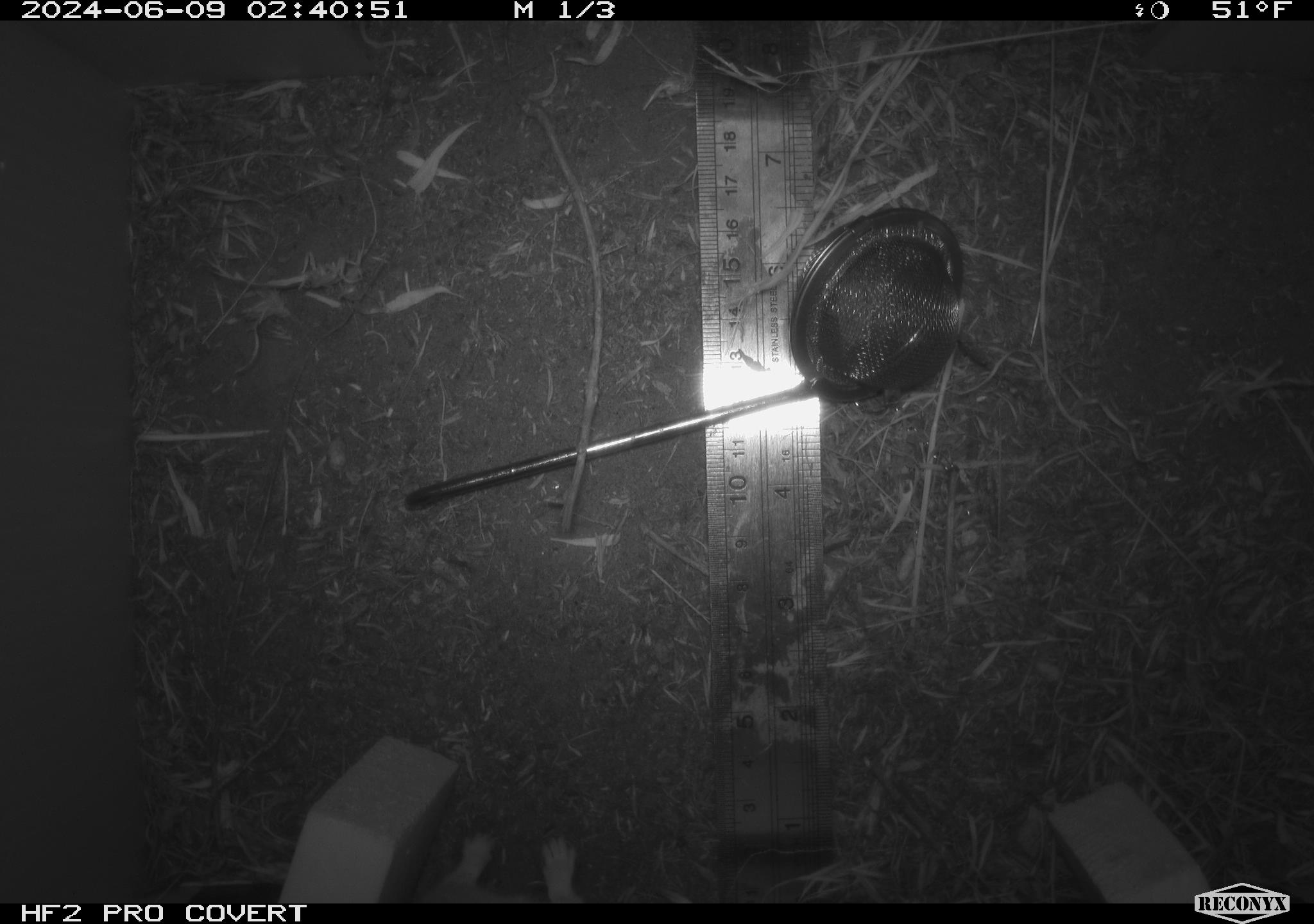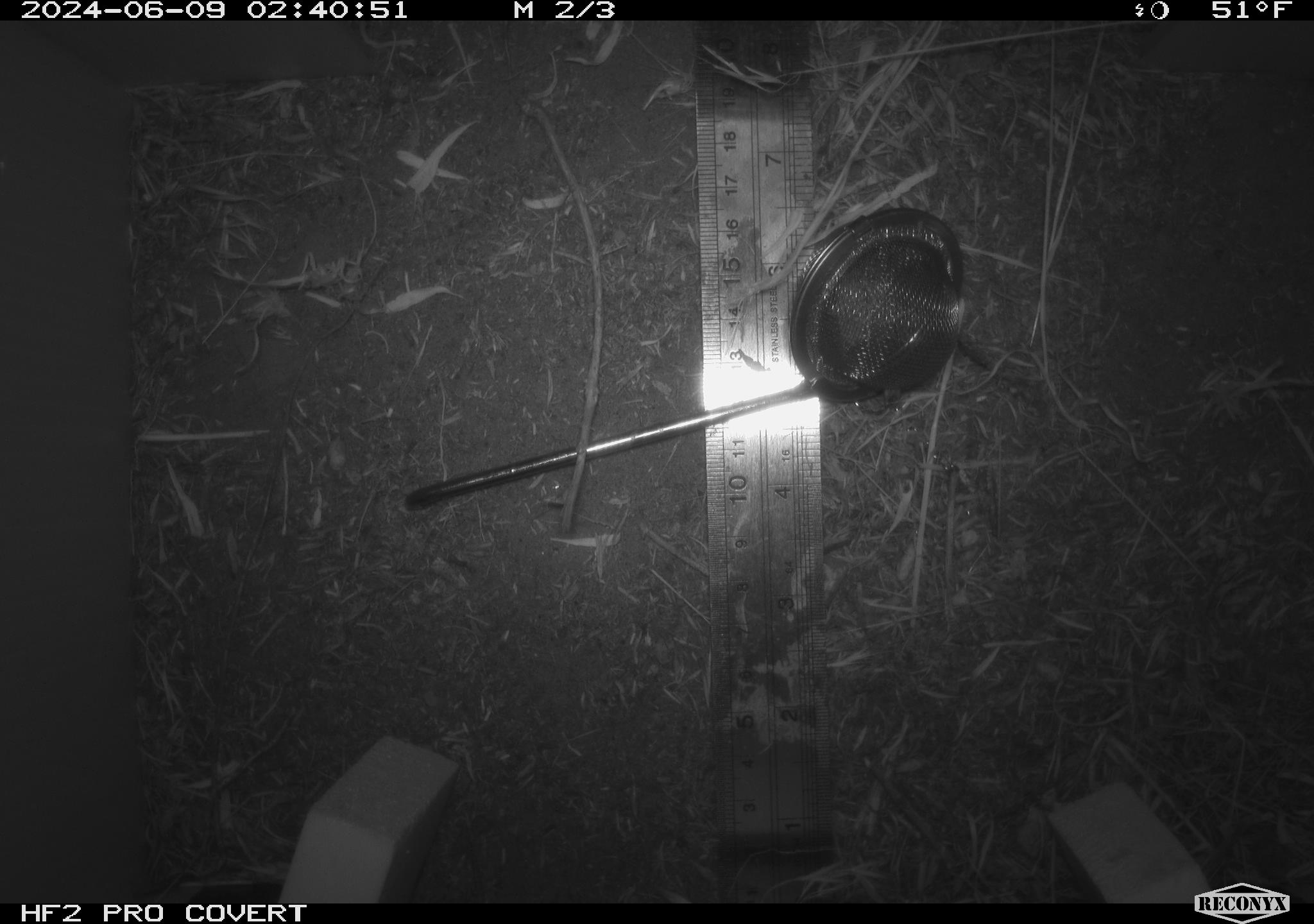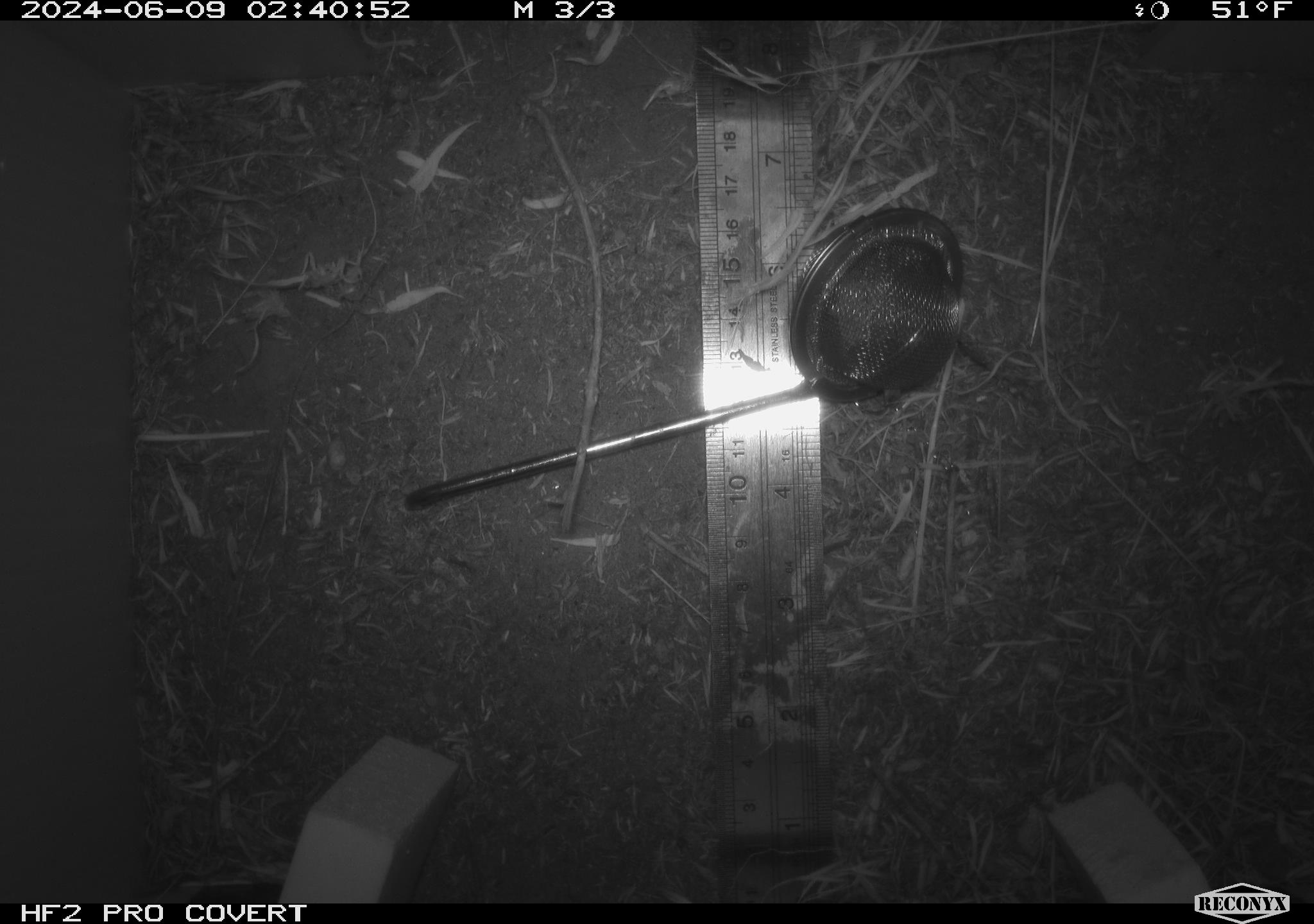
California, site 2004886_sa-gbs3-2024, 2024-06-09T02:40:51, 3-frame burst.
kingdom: Animalia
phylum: Chordata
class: Mammalia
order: Rodentia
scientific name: Rodentia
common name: woodrat or rat or mouse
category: woodrat or rat or mouse species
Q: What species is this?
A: Woodrat or rat or mouse species (woodrat or rat or mouse) (Rodentia).